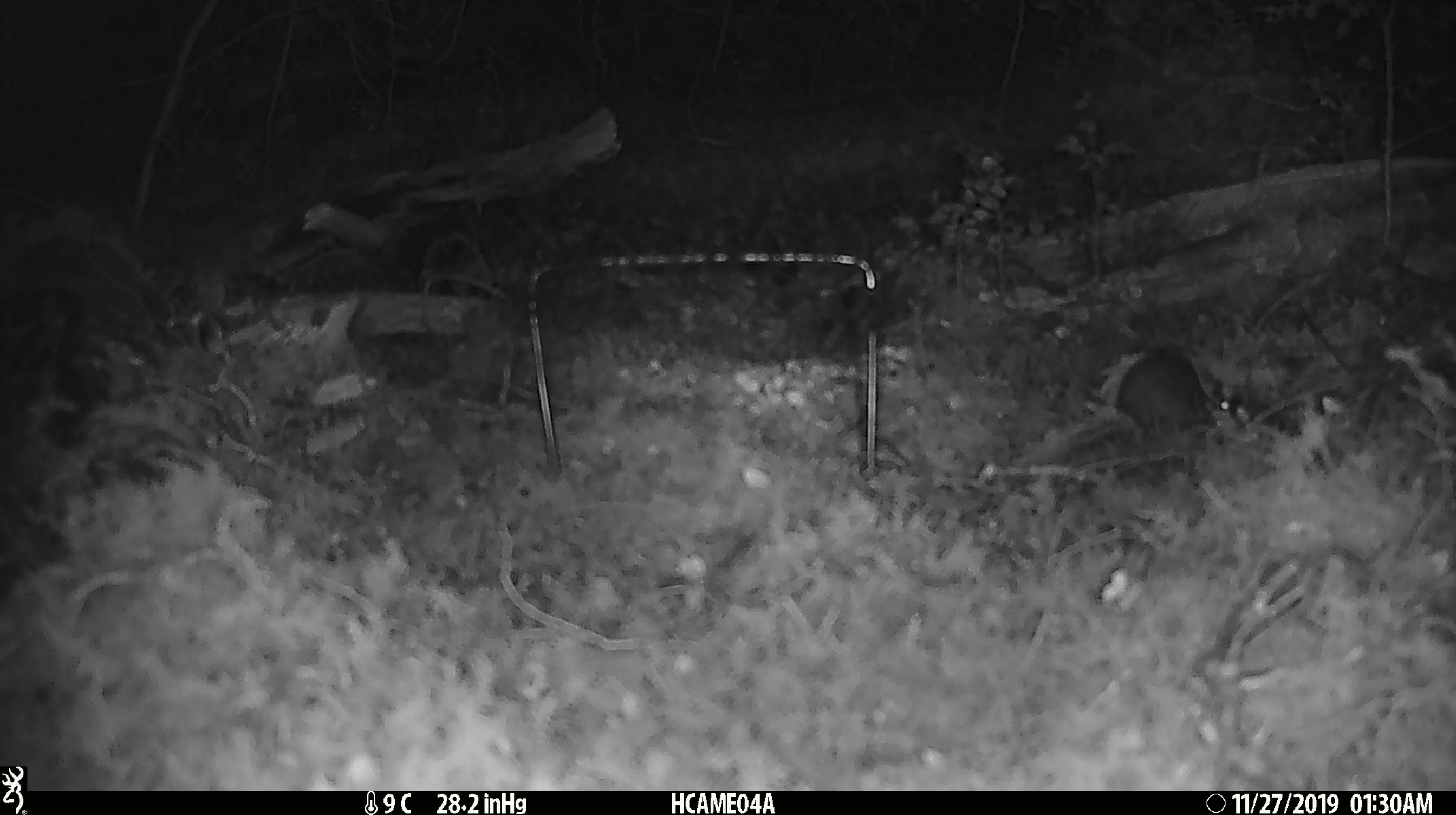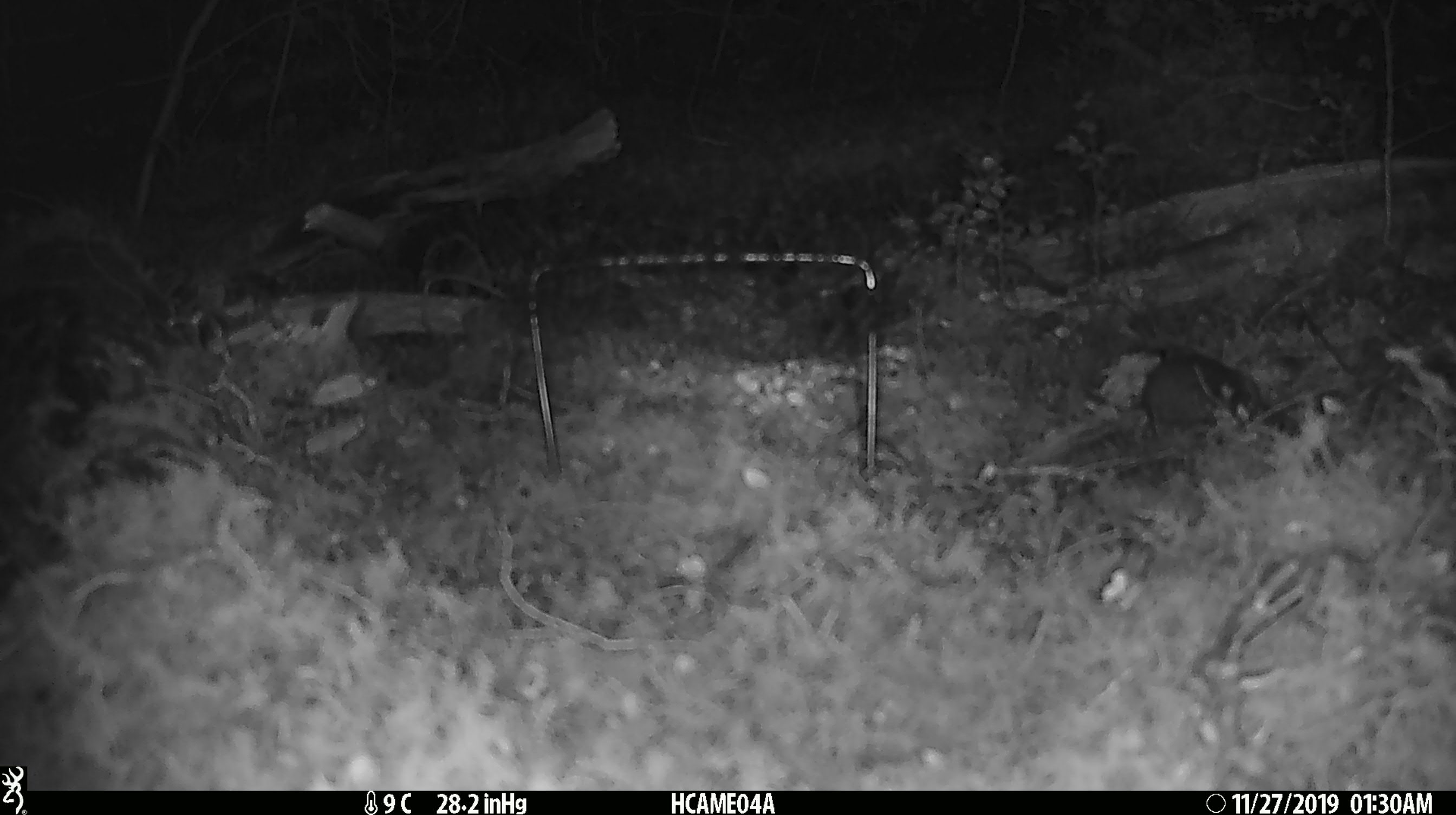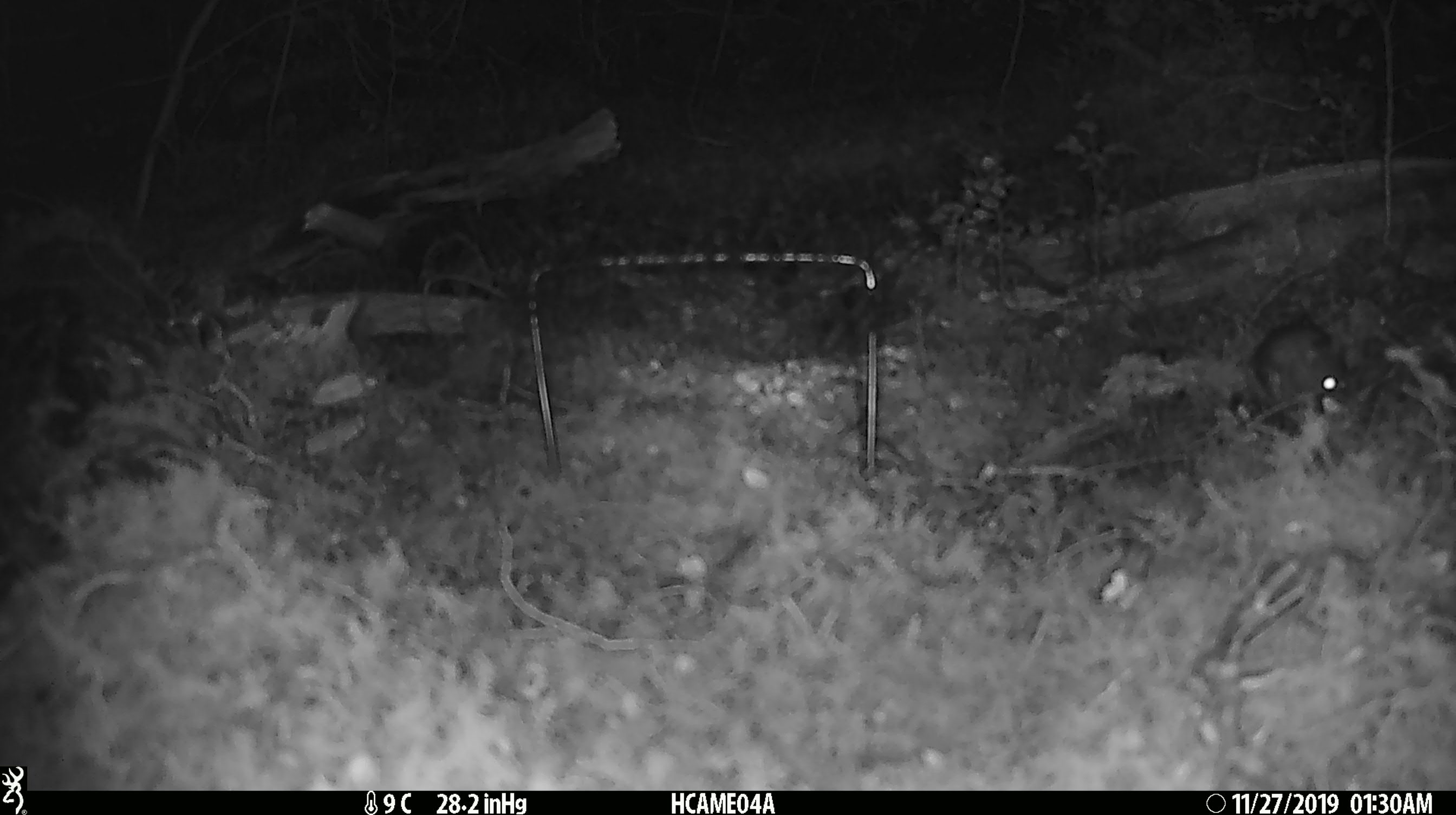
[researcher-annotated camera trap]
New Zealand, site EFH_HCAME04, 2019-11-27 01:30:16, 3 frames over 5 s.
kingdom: Animalia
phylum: Chordata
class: Mammalia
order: Rodentia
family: Muridae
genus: Mus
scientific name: Mus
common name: mouse